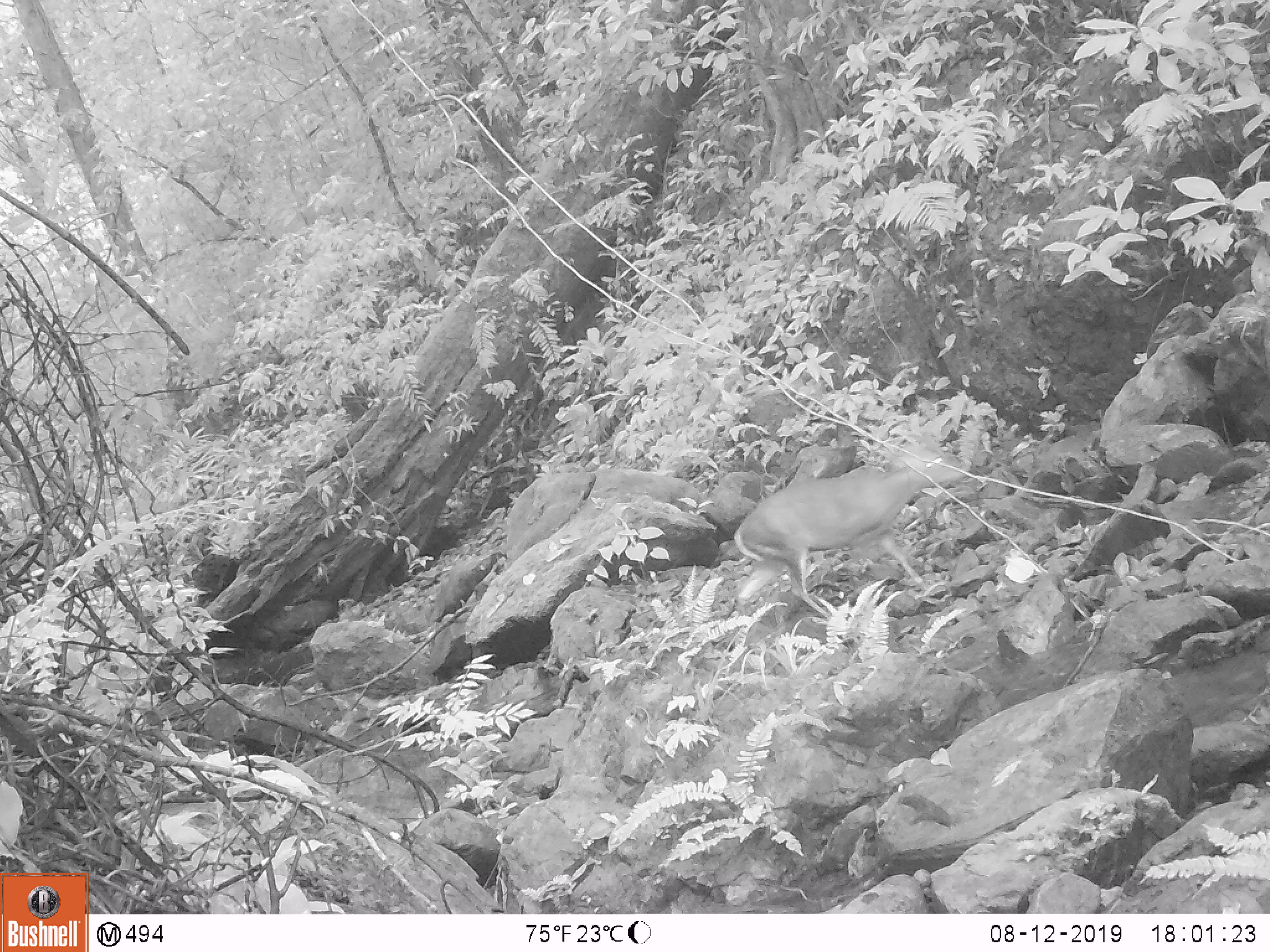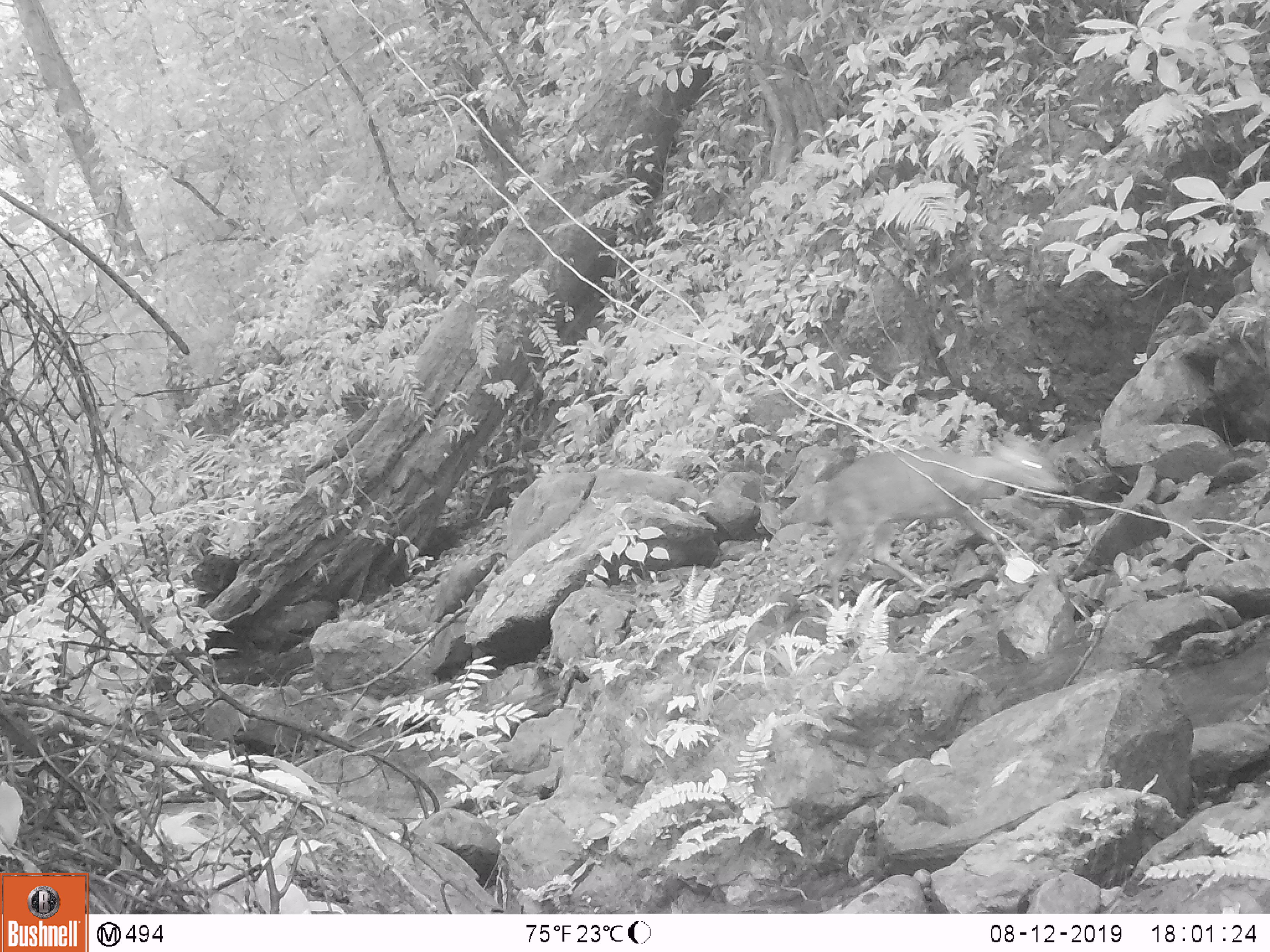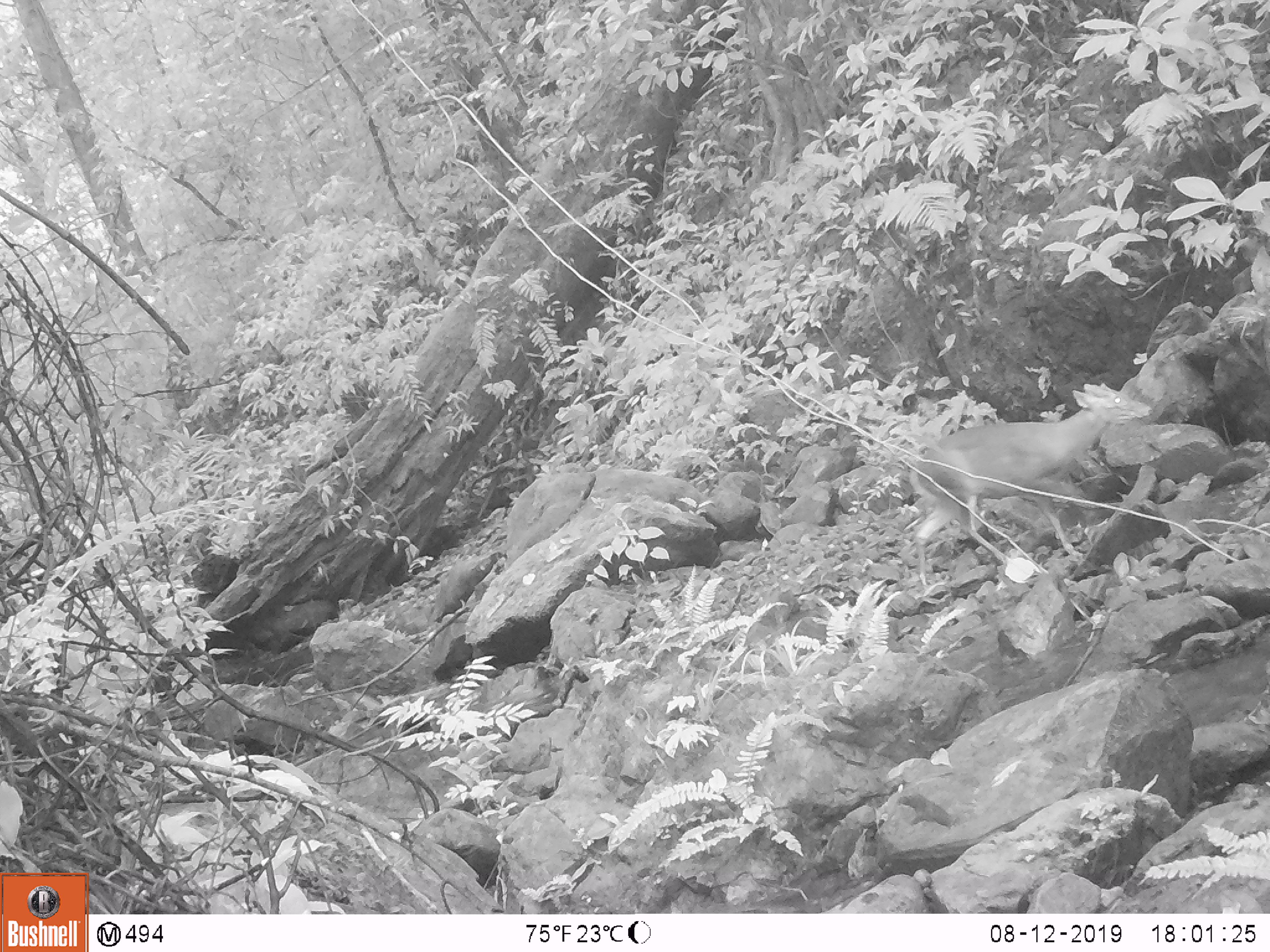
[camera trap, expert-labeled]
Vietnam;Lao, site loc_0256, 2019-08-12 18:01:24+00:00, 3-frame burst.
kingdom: Animalia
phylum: Chordata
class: Mammalia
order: Artiodactyla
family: Cervidae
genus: Muntiacus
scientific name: Muntiacus rooseveltorum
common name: roosevelt's muntjac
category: roosevelts muntjac group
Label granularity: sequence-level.